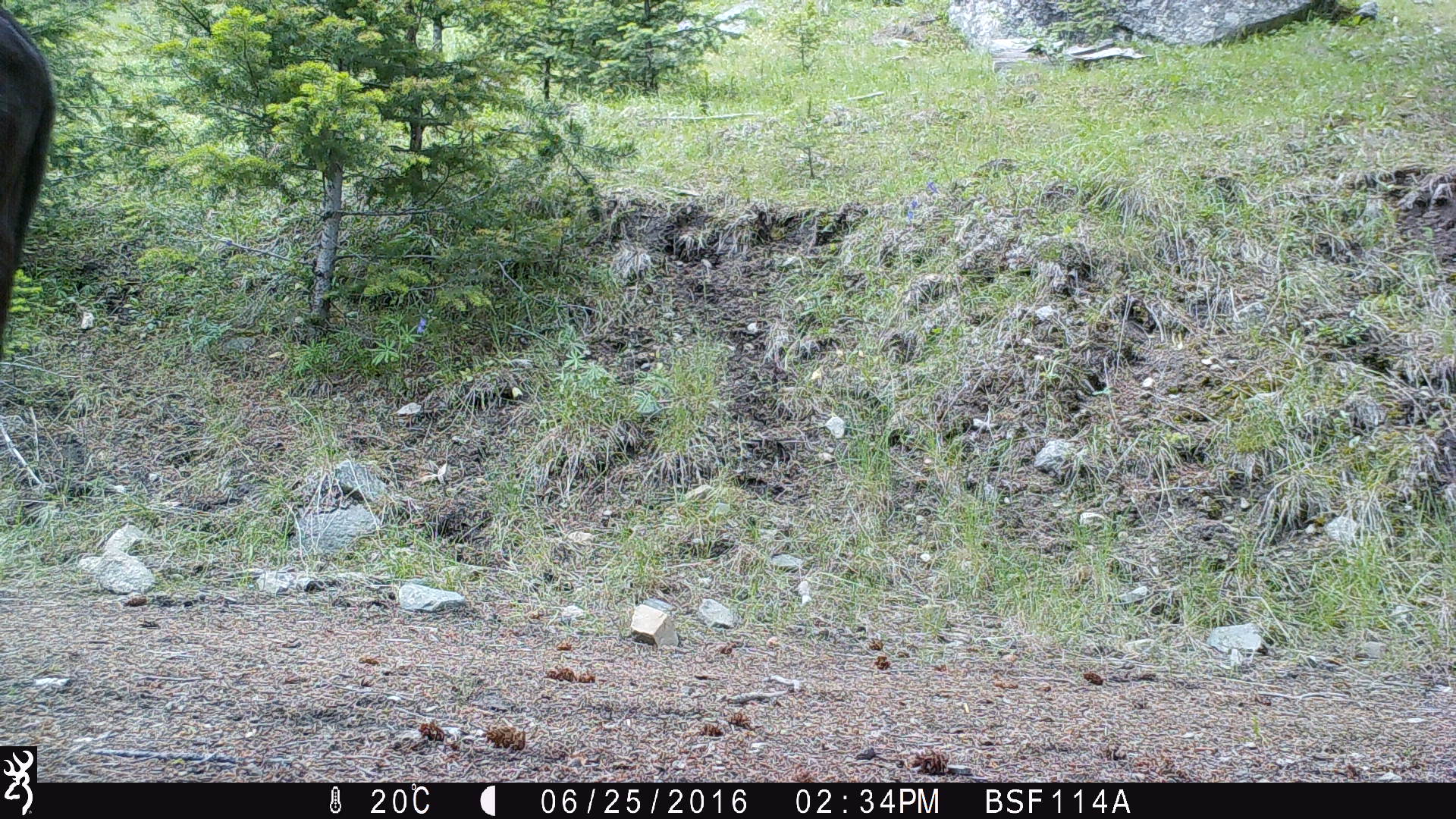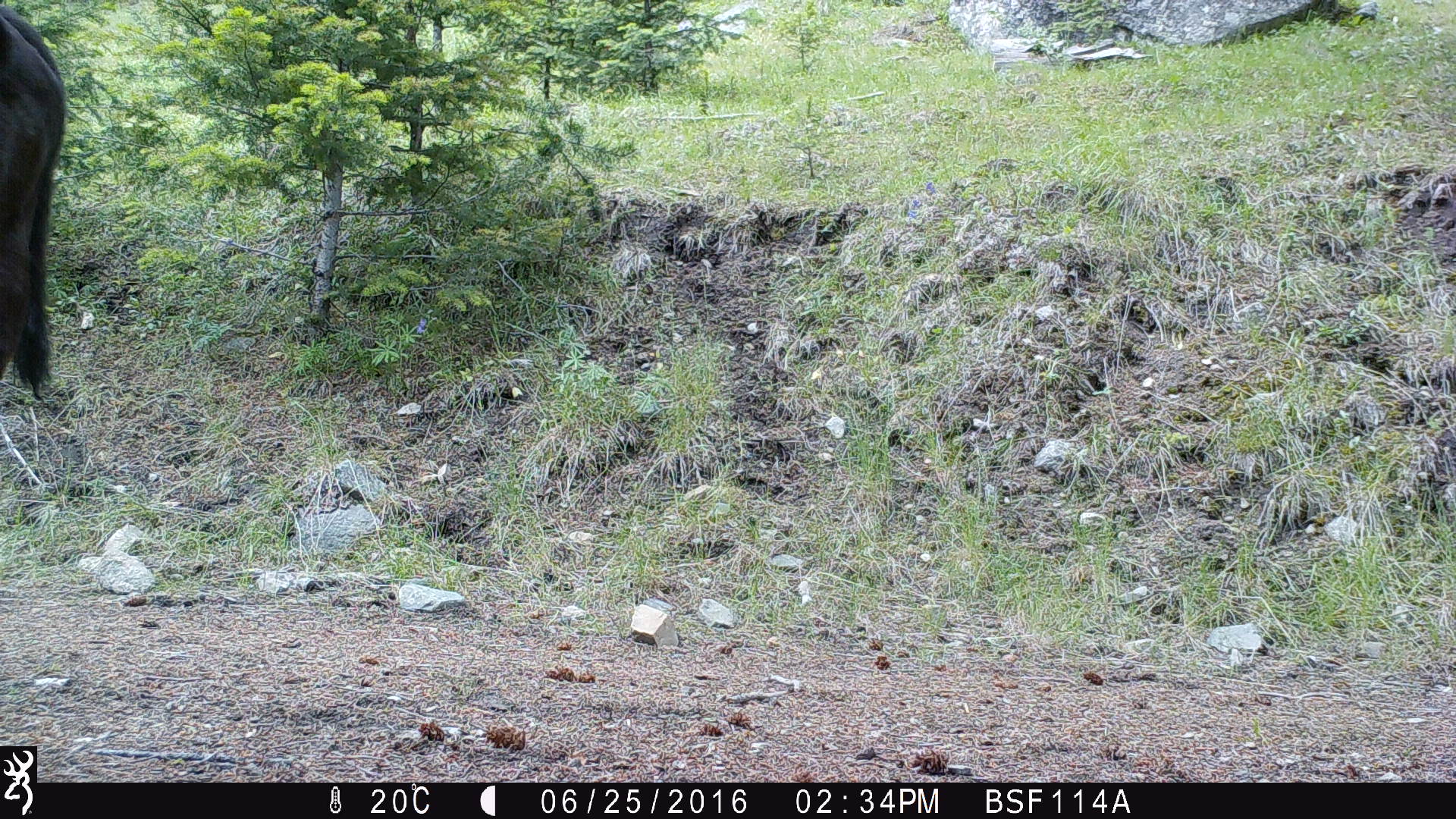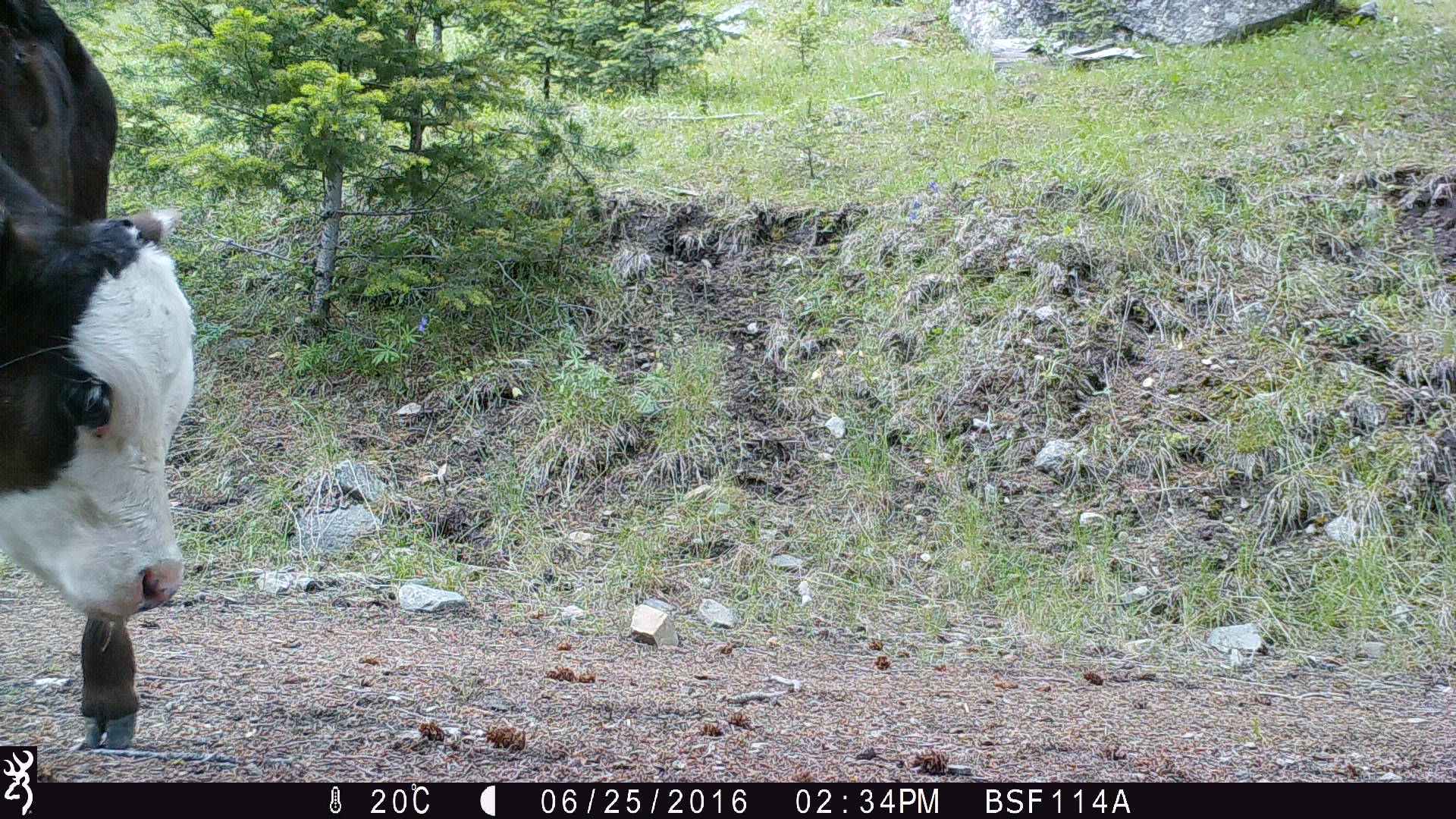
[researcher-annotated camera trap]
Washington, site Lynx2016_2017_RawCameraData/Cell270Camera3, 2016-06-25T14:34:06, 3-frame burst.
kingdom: Animalia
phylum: Chordata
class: Mammalia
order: Artiodactyla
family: Bovidae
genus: Bos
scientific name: Bos taurus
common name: domestic cattle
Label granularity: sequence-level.